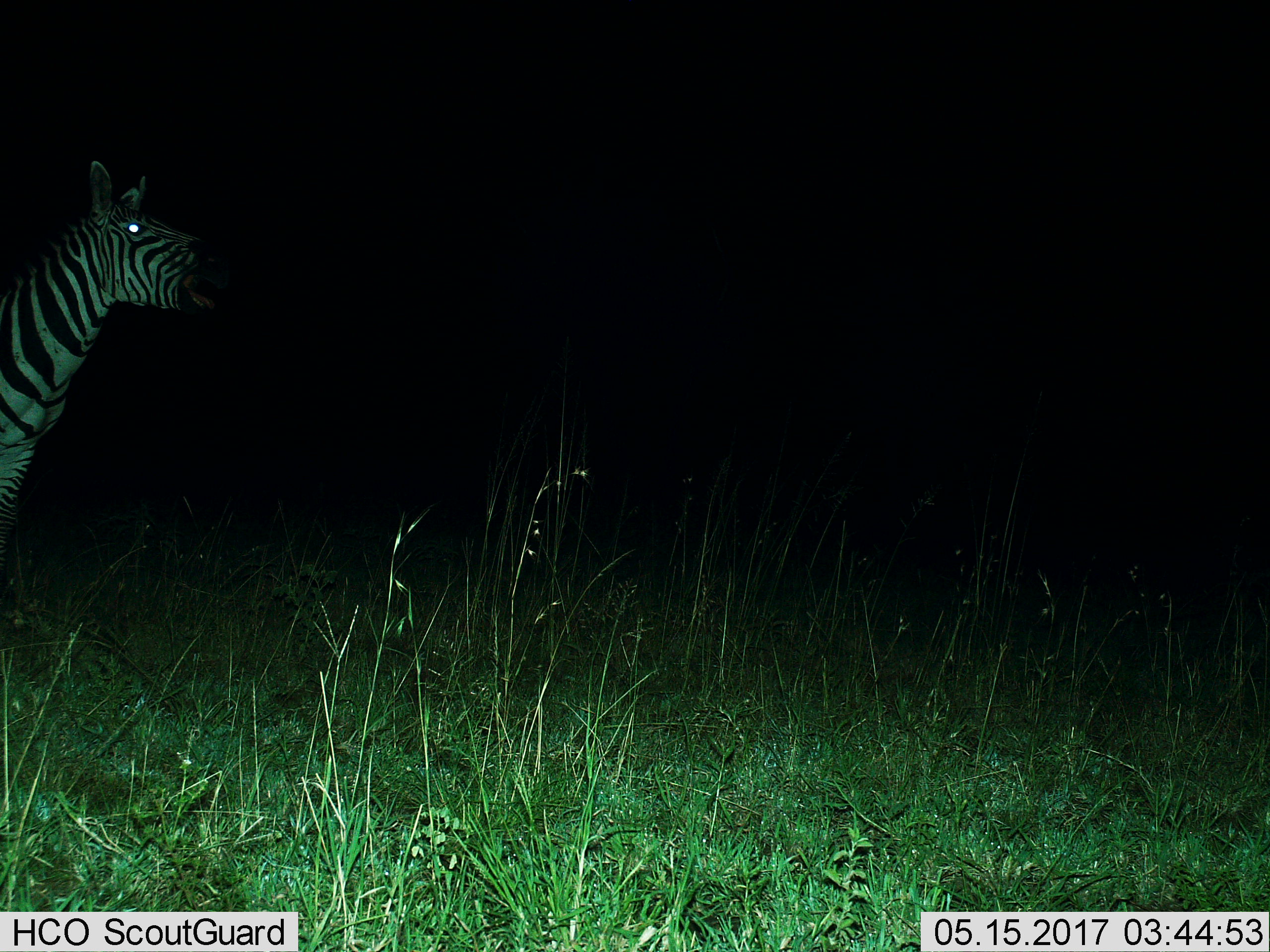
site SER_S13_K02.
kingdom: Animalia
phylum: Chordata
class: Mammalia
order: Perissodactyla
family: Equidae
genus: Equus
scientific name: Equus quagga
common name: plains zebra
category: zebraplains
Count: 1.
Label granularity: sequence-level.